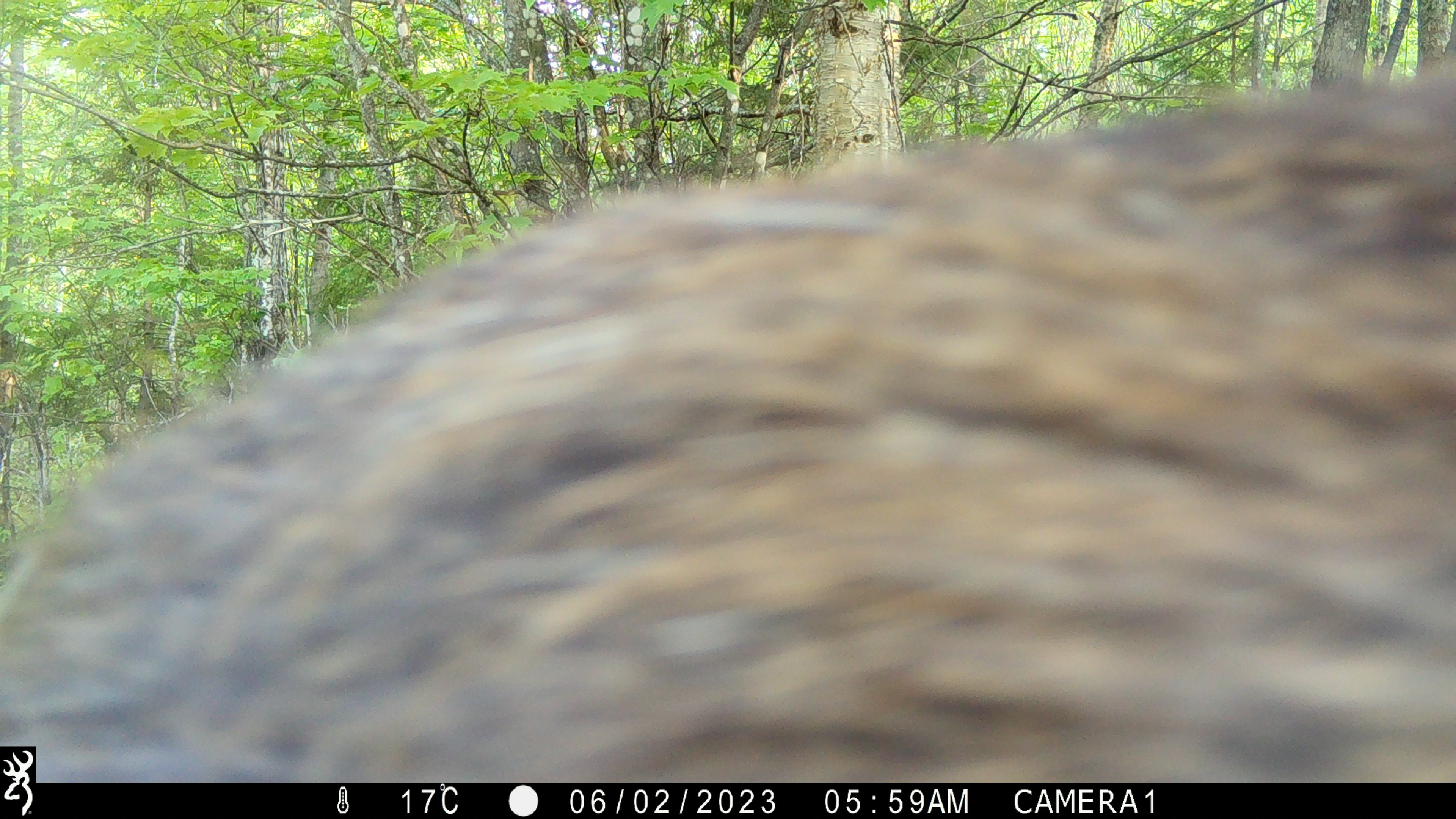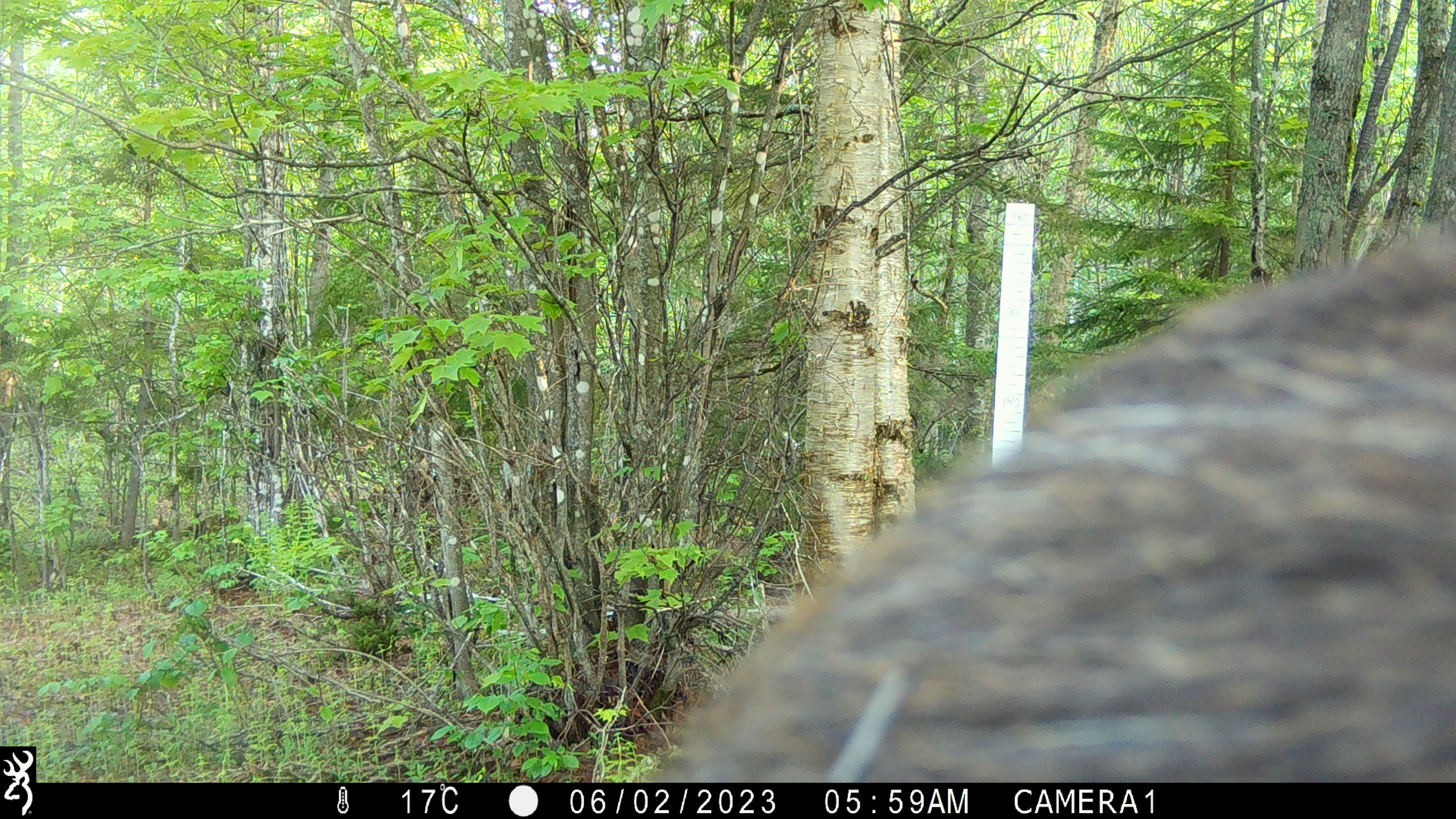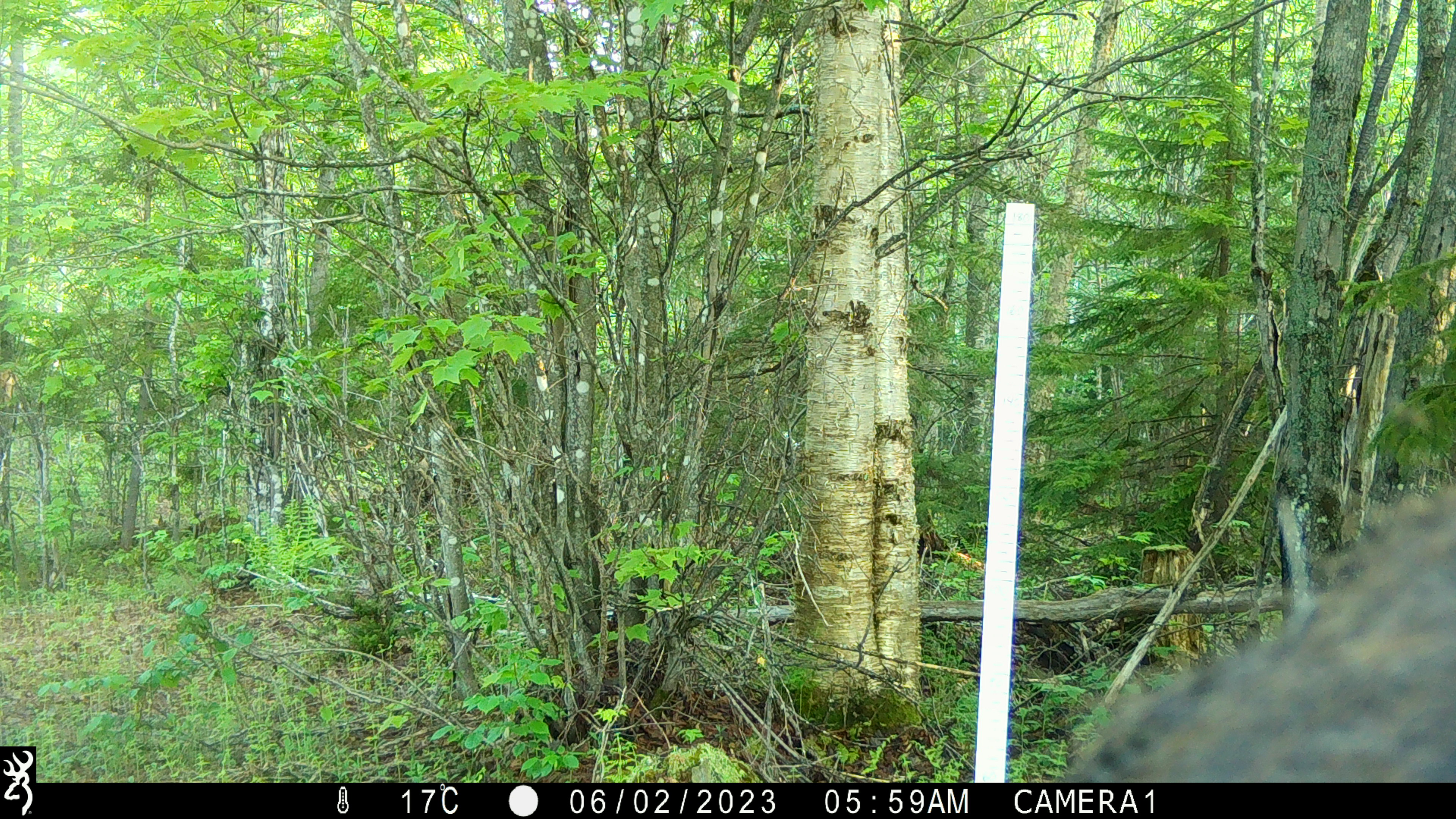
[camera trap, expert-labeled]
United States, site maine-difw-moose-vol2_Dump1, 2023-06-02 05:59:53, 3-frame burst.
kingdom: Animalia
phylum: Chordata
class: Mammalia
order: Artiodactyla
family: Cervidae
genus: Alces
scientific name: Alces alces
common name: moose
Moose (Alces alces).